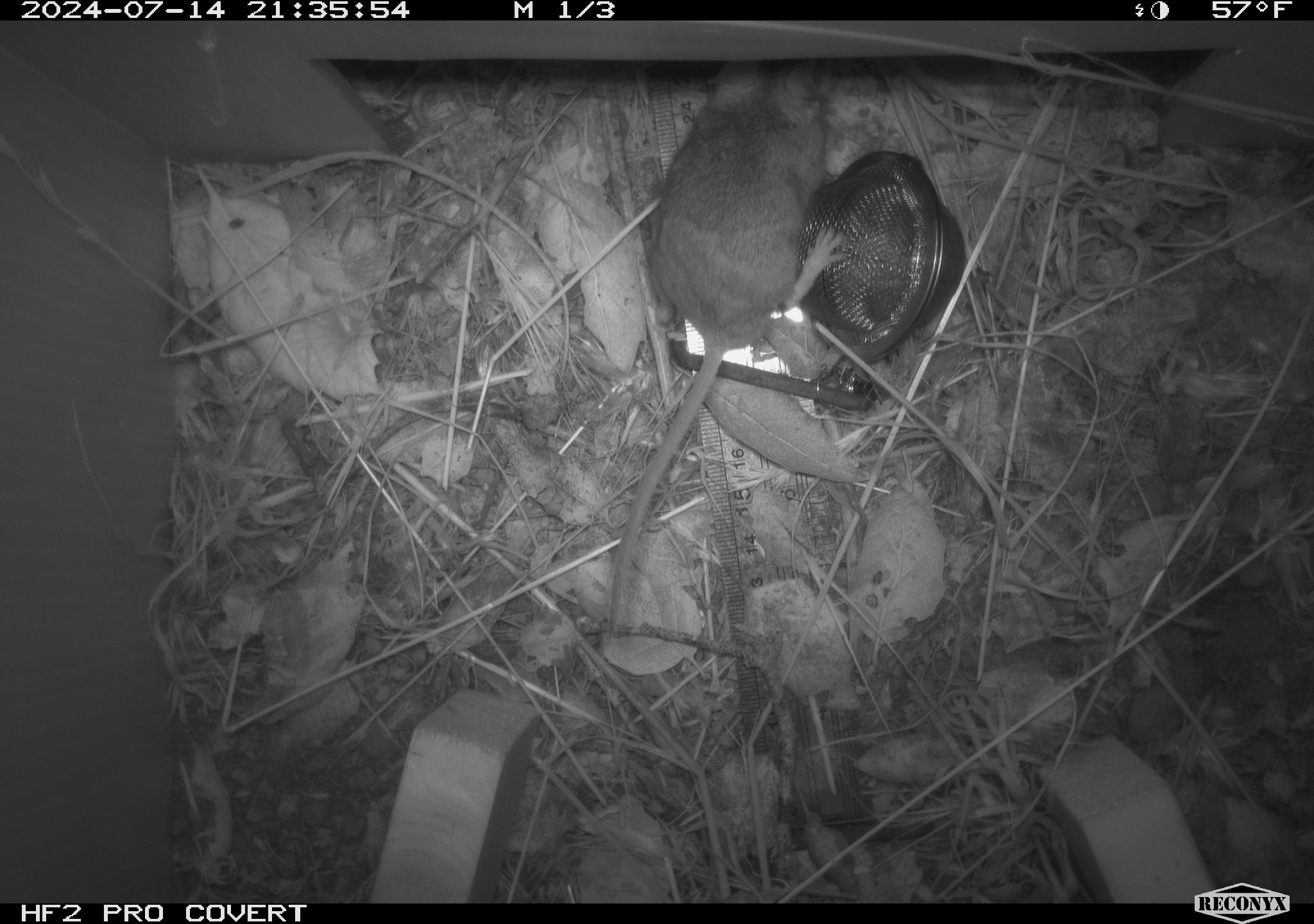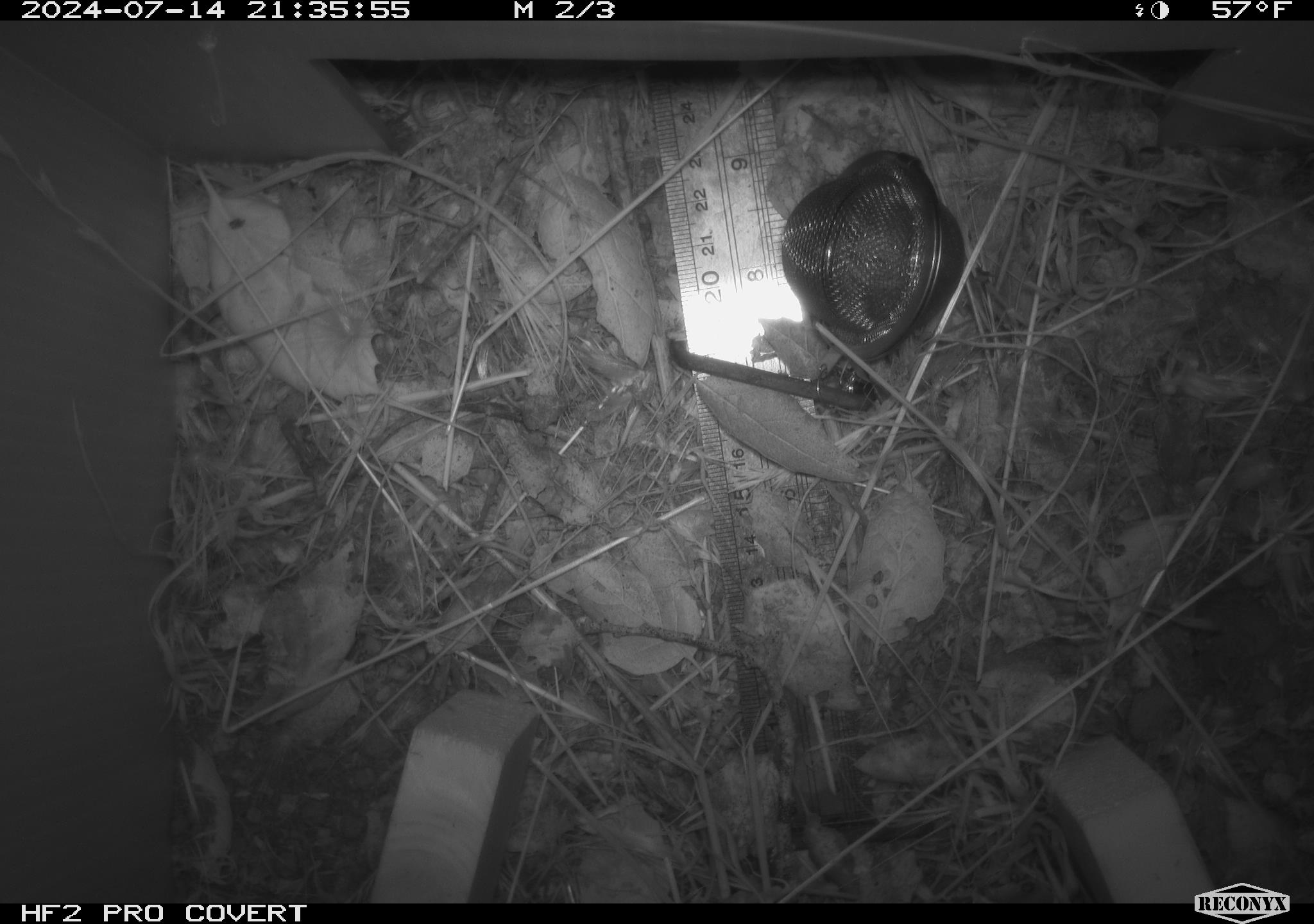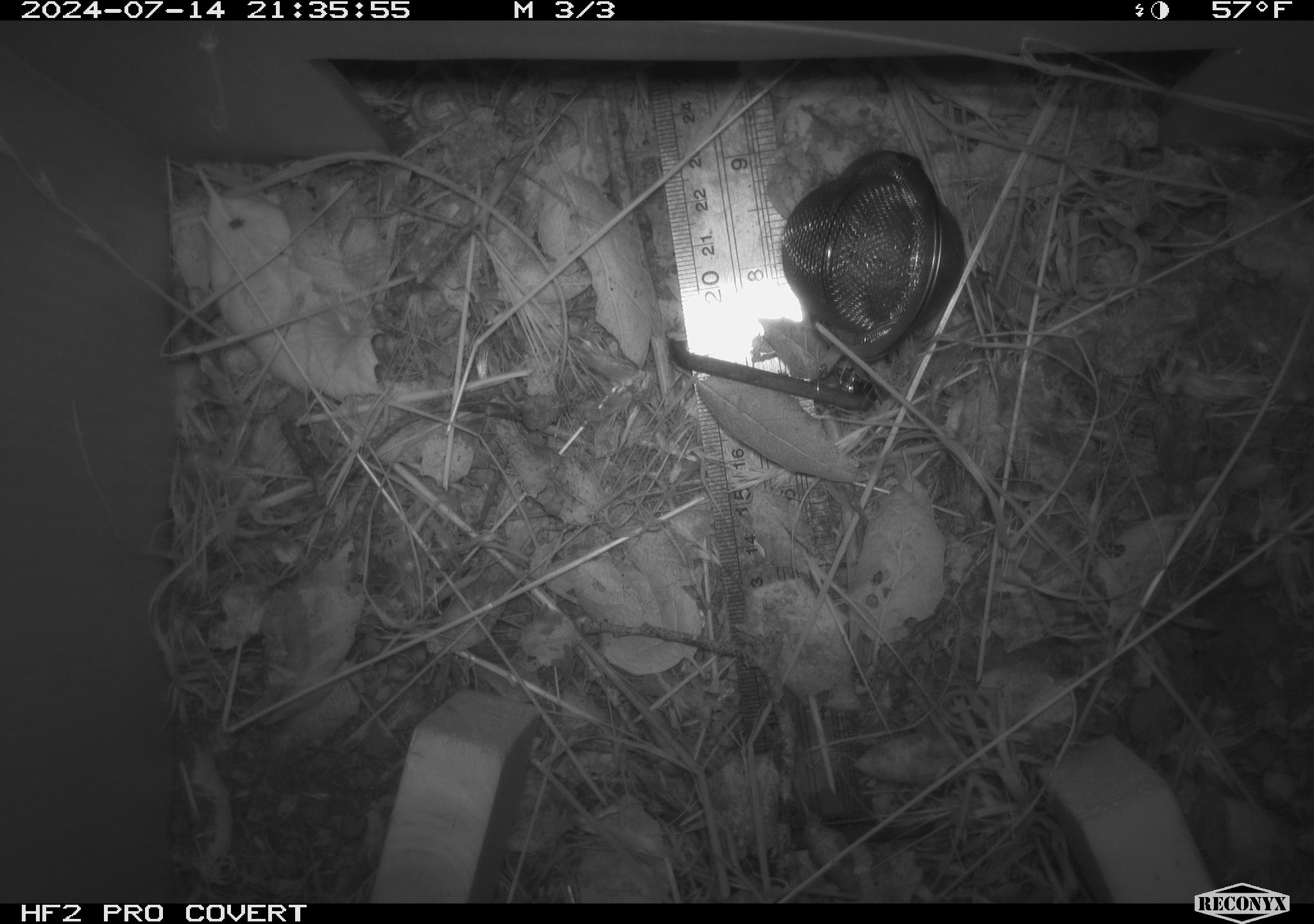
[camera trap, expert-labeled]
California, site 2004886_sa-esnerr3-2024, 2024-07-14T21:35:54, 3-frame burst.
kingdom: Animalia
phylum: Chordata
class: Mammalia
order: Rodentia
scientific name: Rodentia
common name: rodent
Rodent (Rodentia).